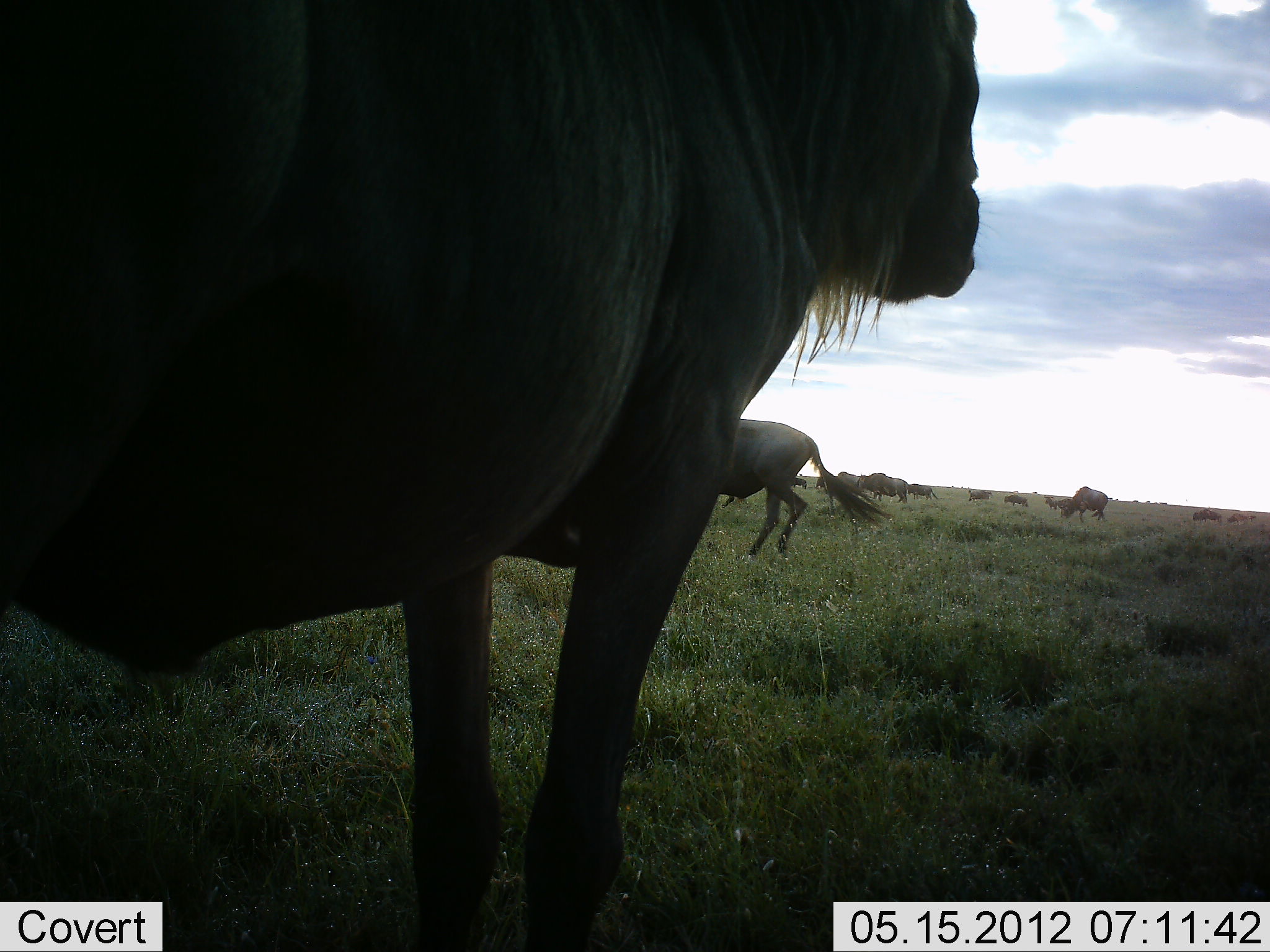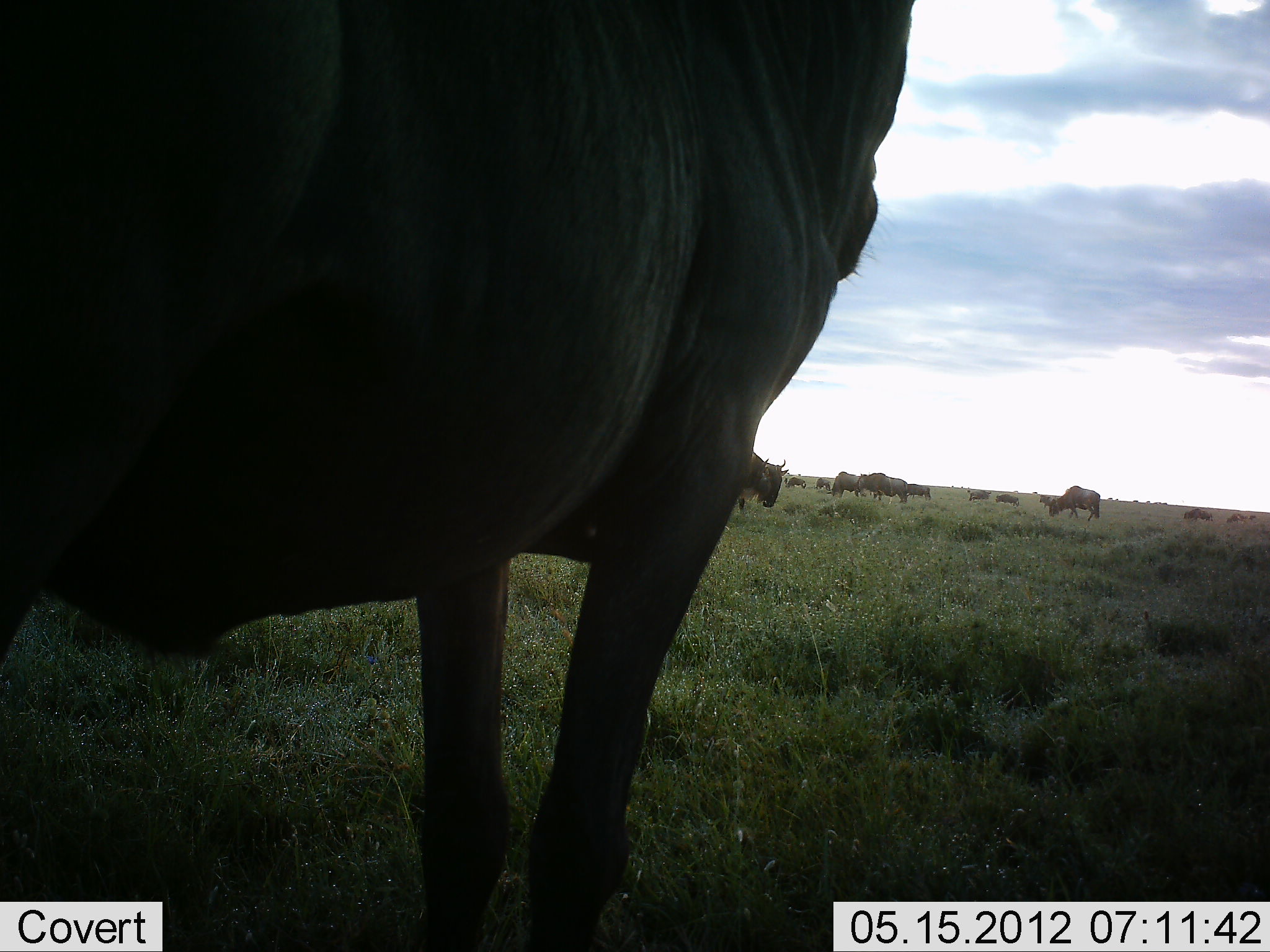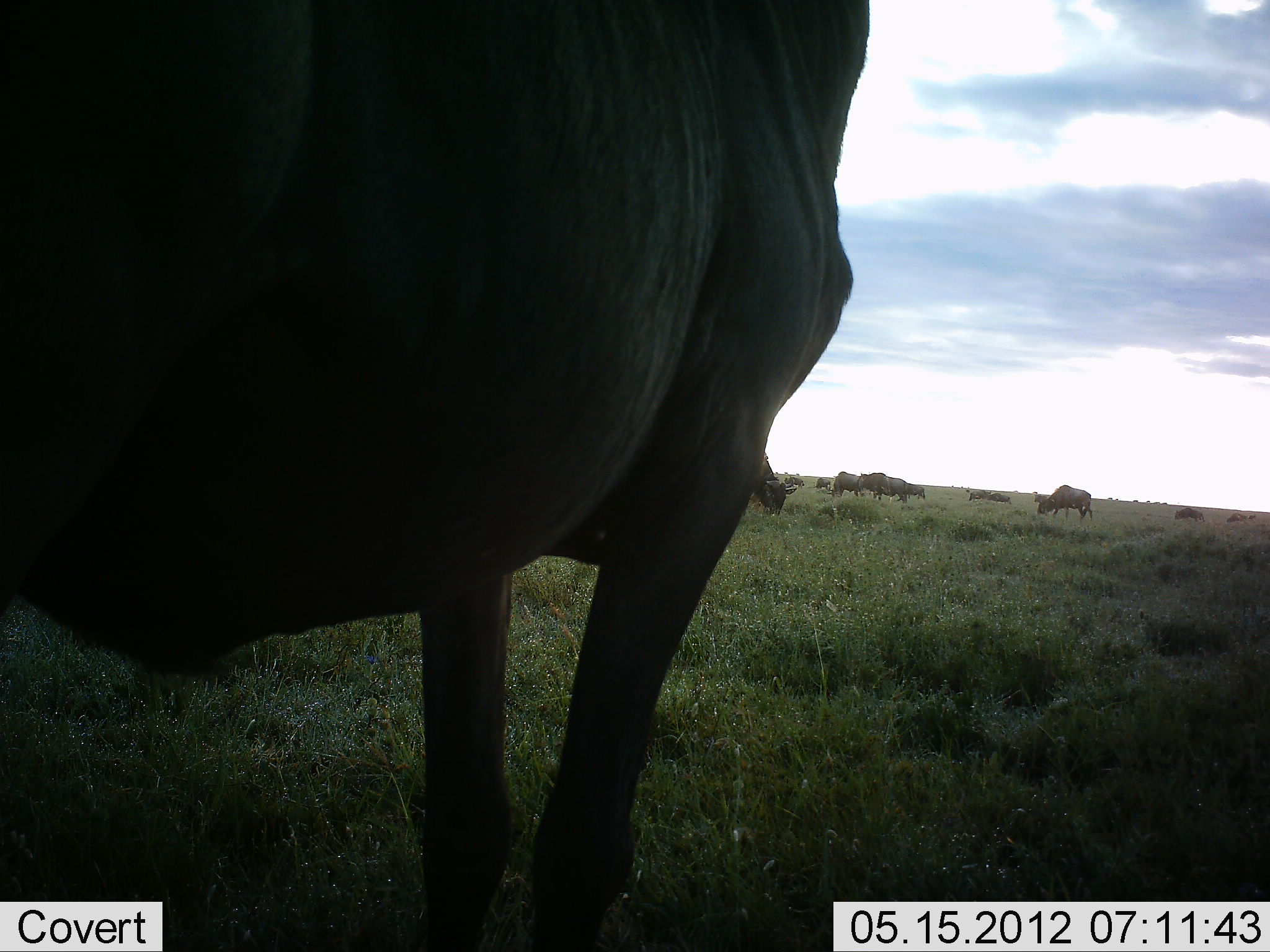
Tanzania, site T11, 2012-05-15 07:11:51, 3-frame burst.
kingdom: Animalia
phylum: Chordata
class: Mammalia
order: Artiodactyla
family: Bovidae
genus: Connochaetes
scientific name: Connochaetes taurinus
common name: blue wildebeest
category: wildebeest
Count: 11-50.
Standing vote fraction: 80%.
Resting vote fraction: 0%.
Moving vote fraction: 60%.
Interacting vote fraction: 0%.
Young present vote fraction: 0%.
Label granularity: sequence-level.